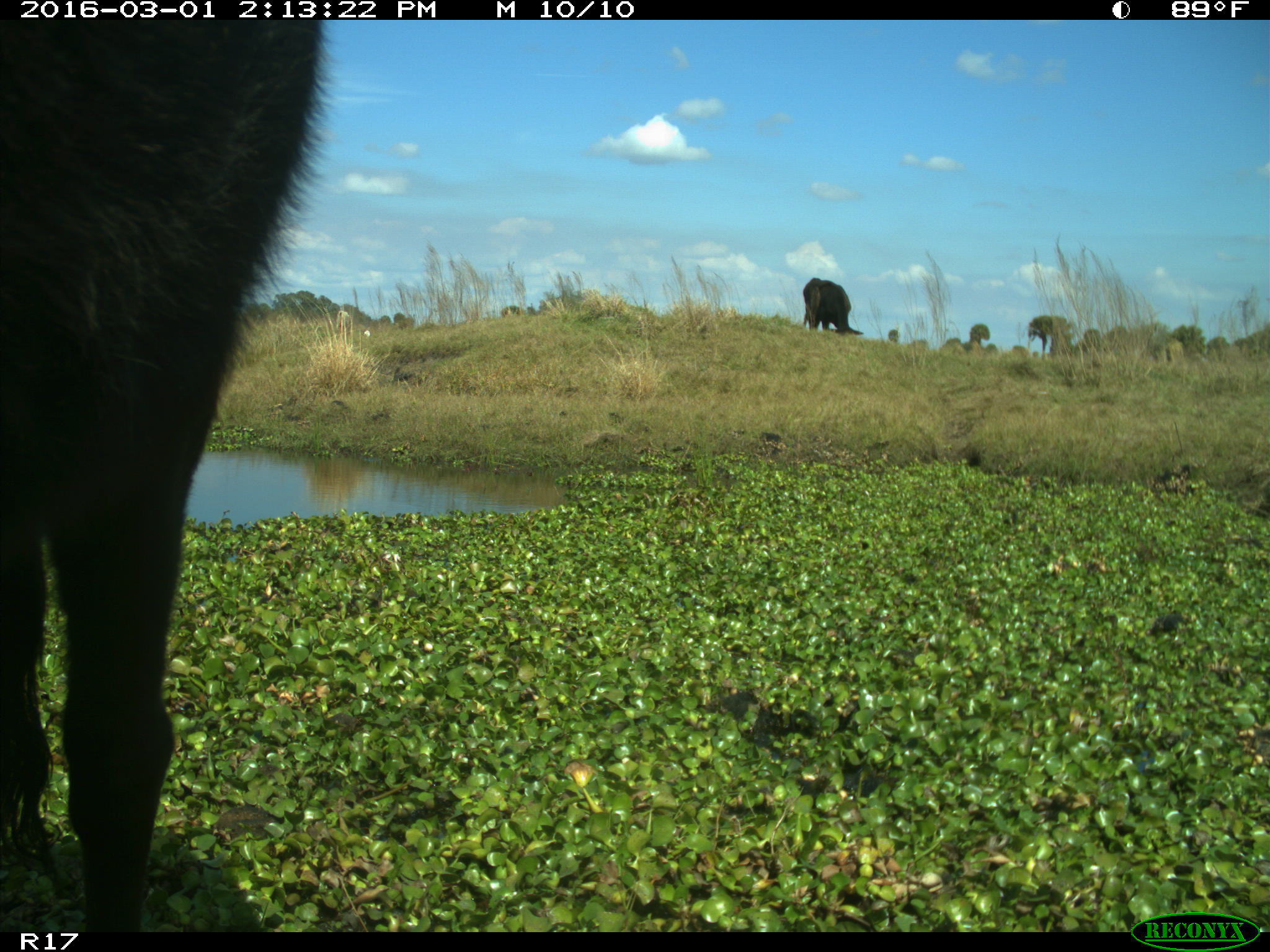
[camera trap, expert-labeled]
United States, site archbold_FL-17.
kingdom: Animalia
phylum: Chordata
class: Mammalia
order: Artiodactyla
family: Bovidae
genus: Bos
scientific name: Bos taurus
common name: domestic cow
Bos taurus (domestic cow).